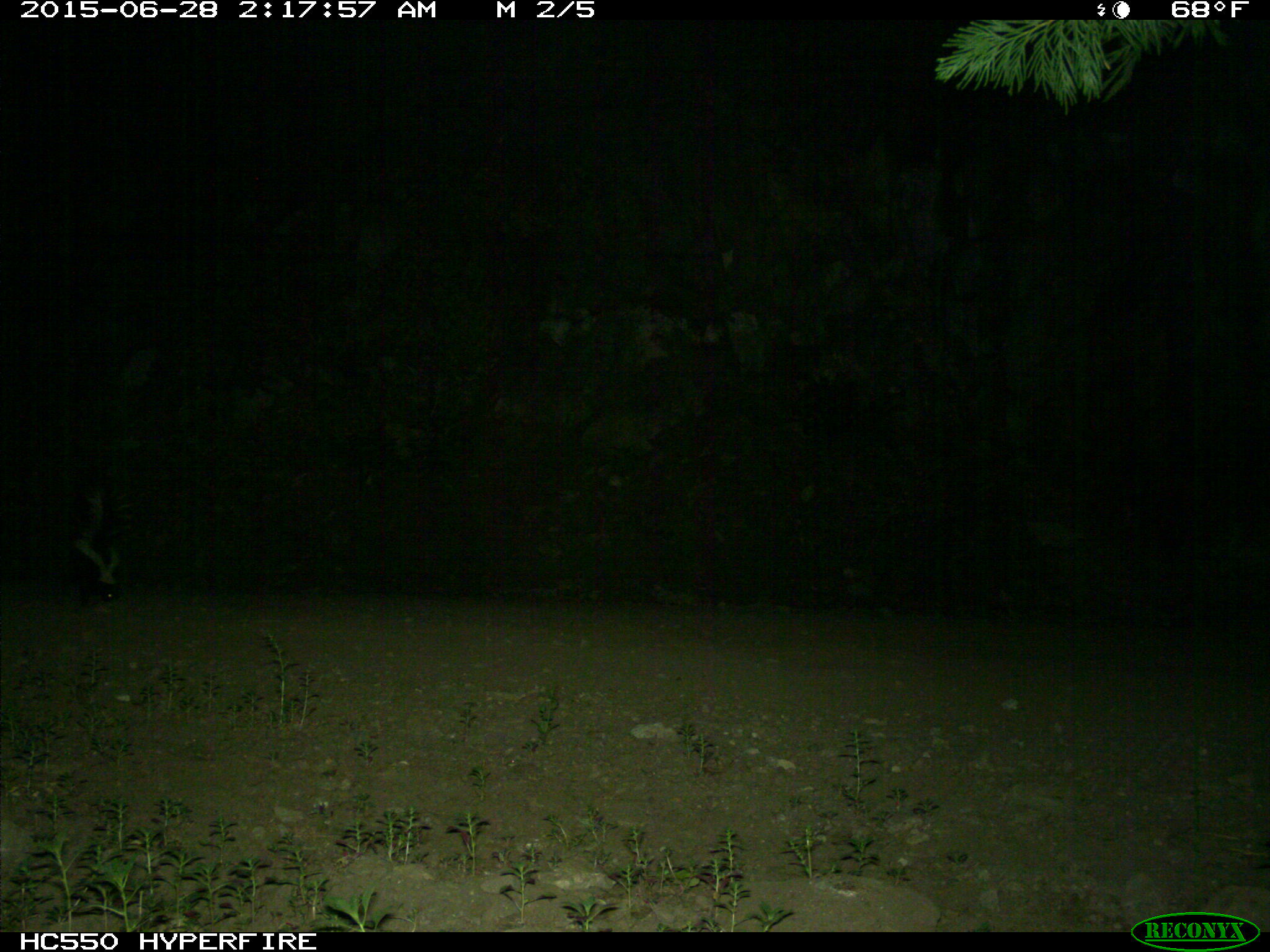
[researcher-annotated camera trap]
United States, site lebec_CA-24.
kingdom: Animalia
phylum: Chordata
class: Mammalia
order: Carnivora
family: Mephitidae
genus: Mephitis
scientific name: Mephitis mephitis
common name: striped skunk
Mephitis mephitis (striped skunk).